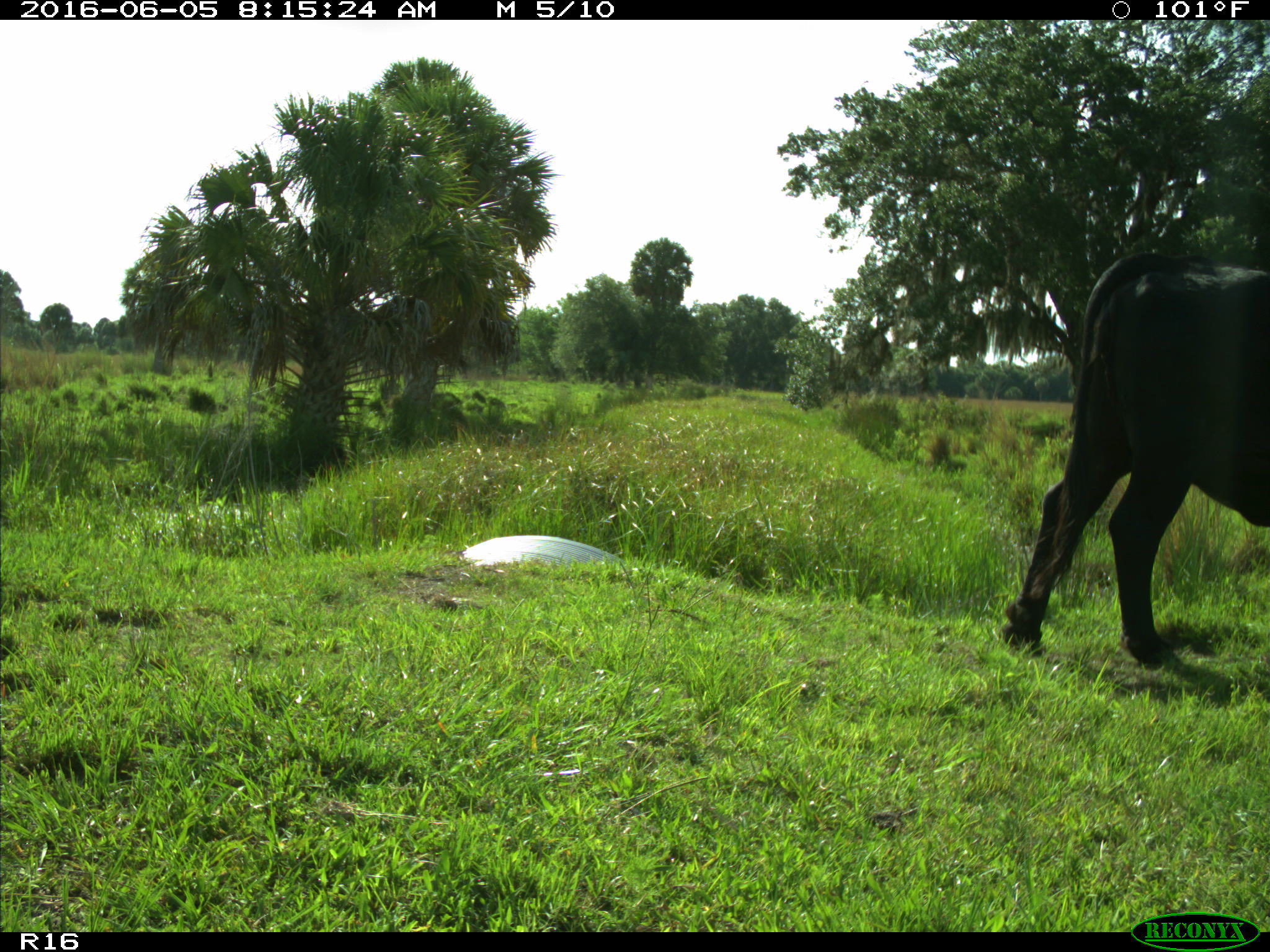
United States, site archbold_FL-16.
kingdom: Animalia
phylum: Chordata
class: Mammalia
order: Artiodactyla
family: Bovidae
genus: Bos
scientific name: Bos taurus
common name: domestic cow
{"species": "Bos taurus (domestic cow)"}